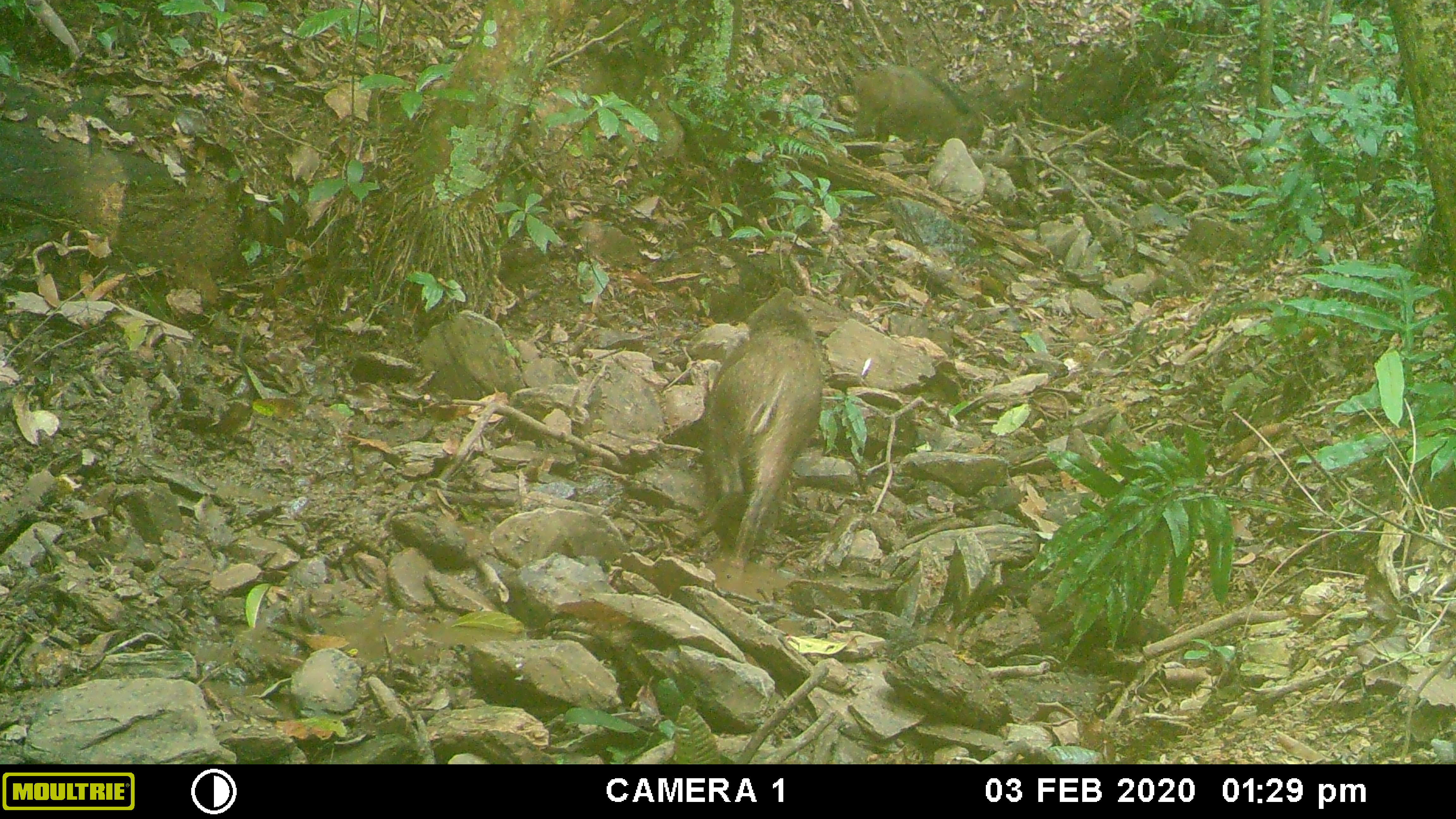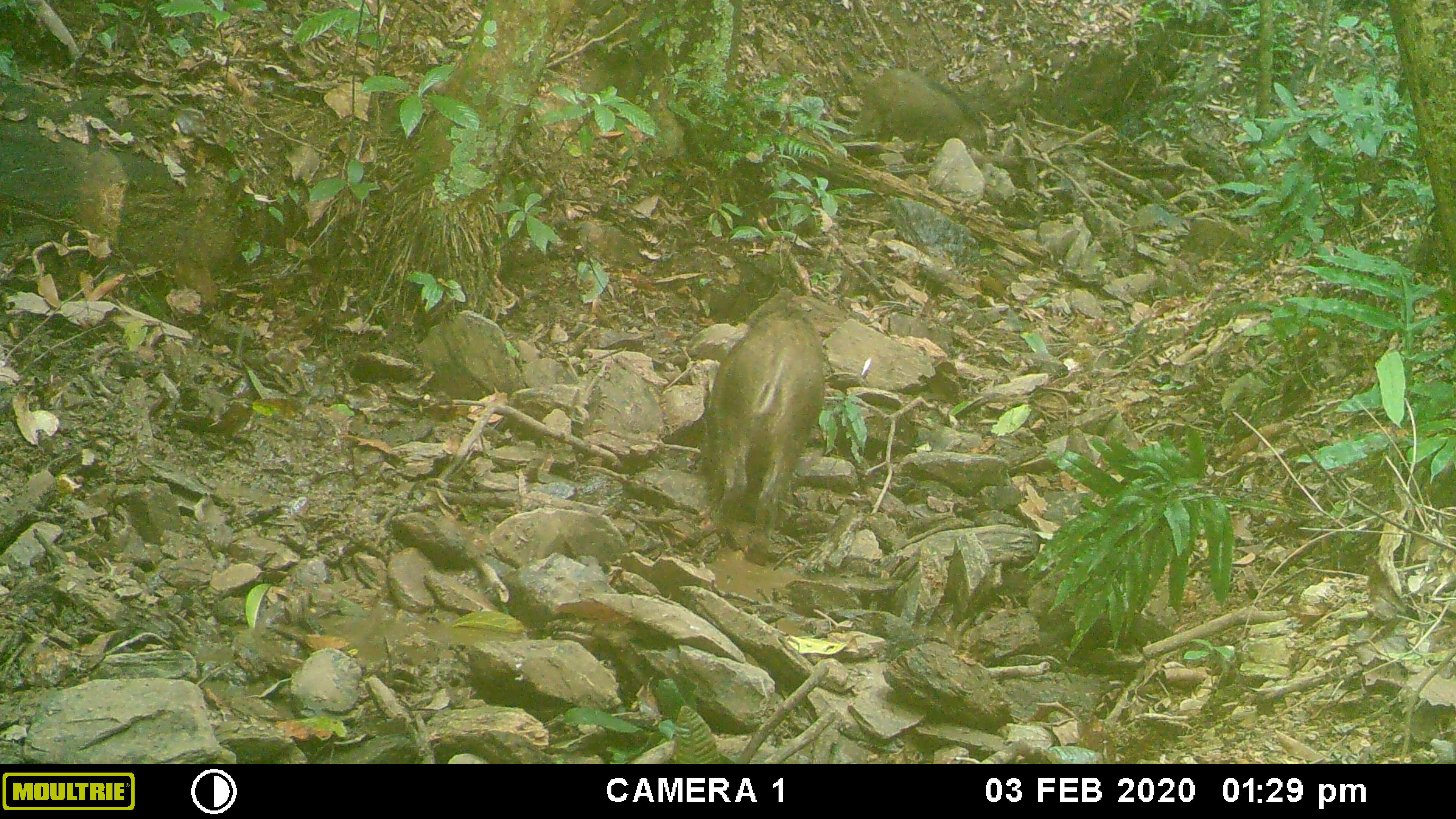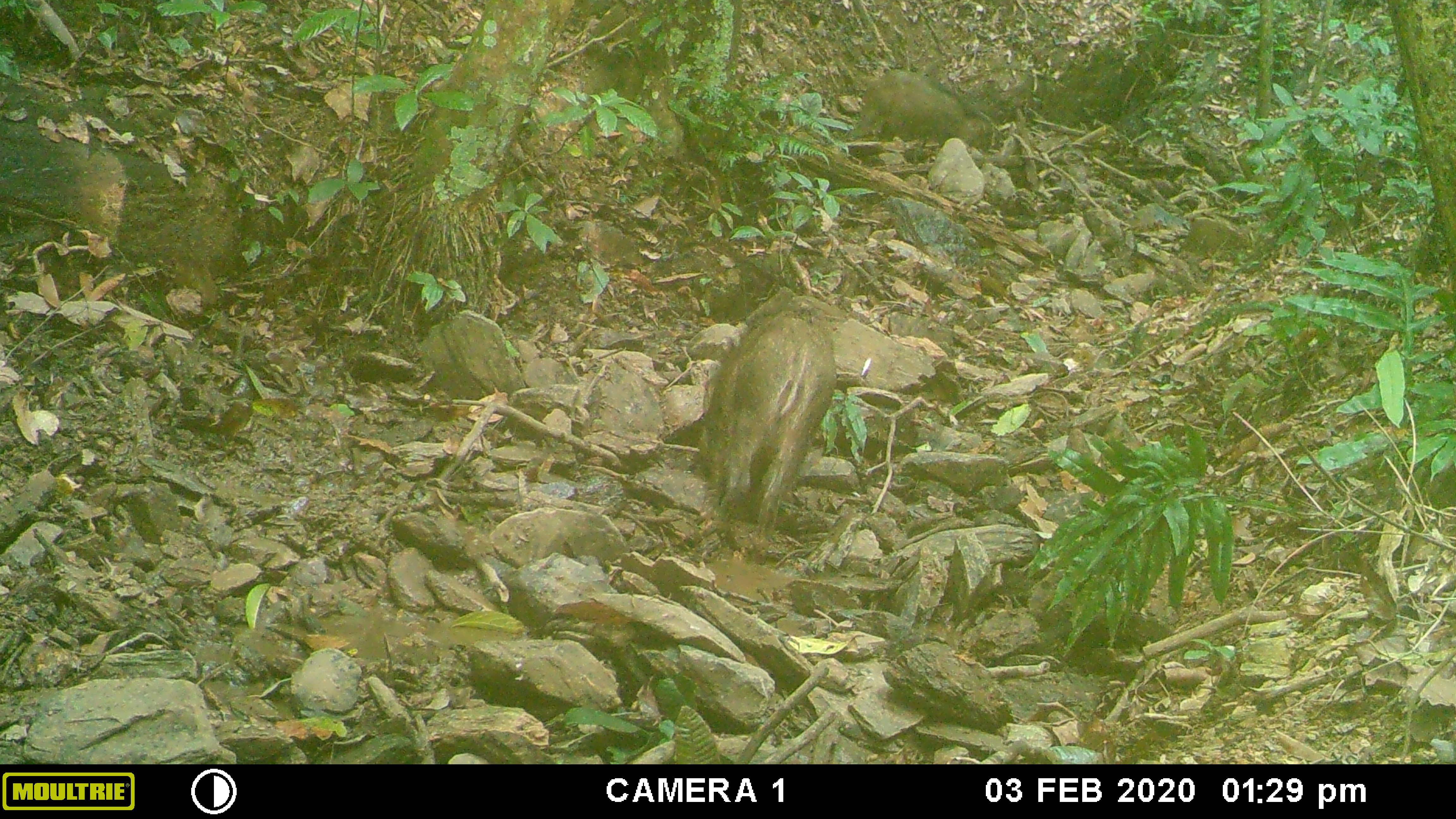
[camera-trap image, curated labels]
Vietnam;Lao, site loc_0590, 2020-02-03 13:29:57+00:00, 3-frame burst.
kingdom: Animalia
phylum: Chordata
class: Mammalia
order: Artiodactyla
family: Suidae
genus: Sus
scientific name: Sus scrofa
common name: eurasian wild pig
Eurasian wild pig (Sus scrofa). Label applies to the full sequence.